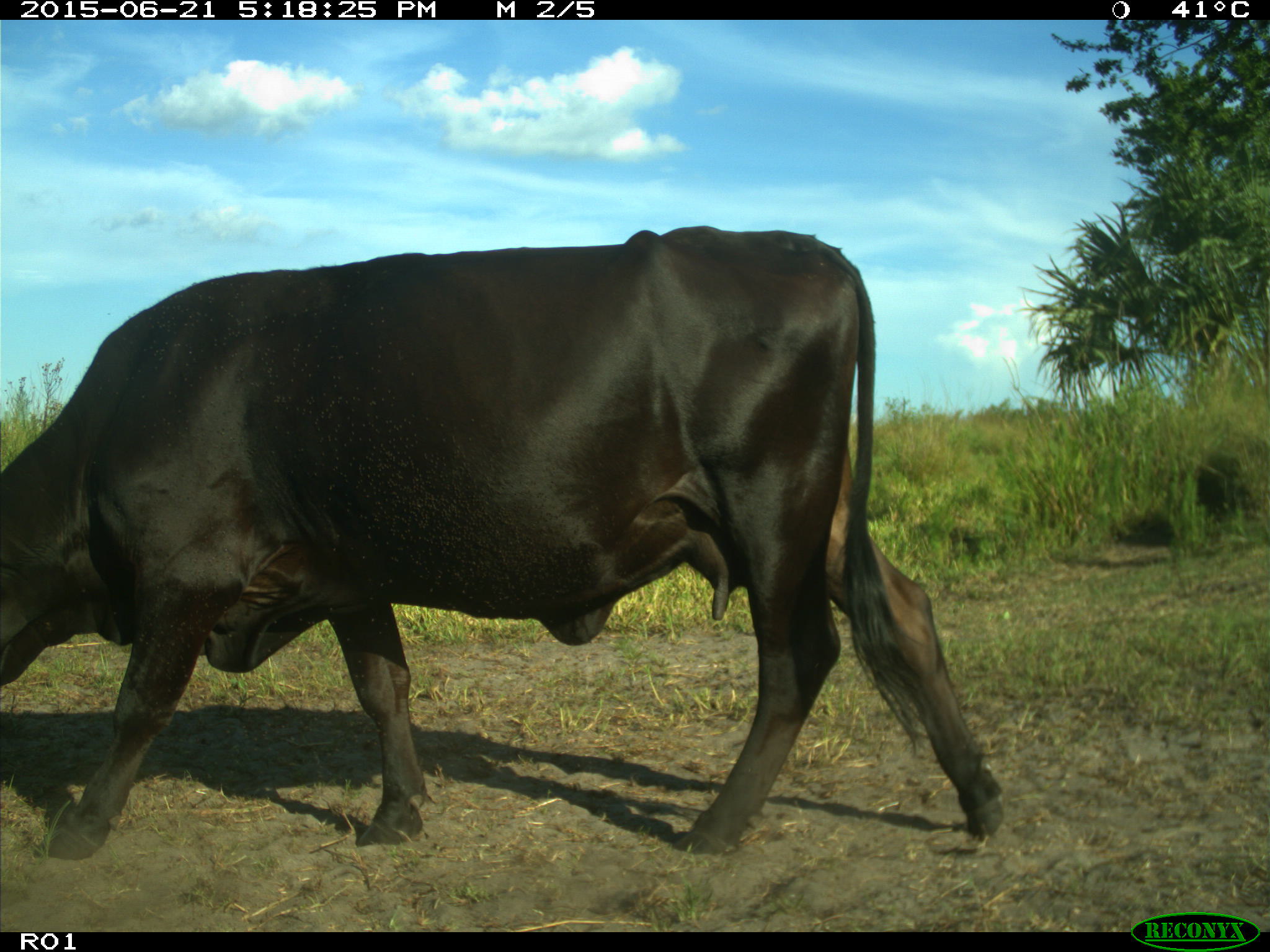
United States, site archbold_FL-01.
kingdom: Animalia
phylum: Chordata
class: Mammalia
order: Artiodactyla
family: Bovidae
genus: Bos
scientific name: Bos taurus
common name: domestic cow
Bos taurus (domestic cow).